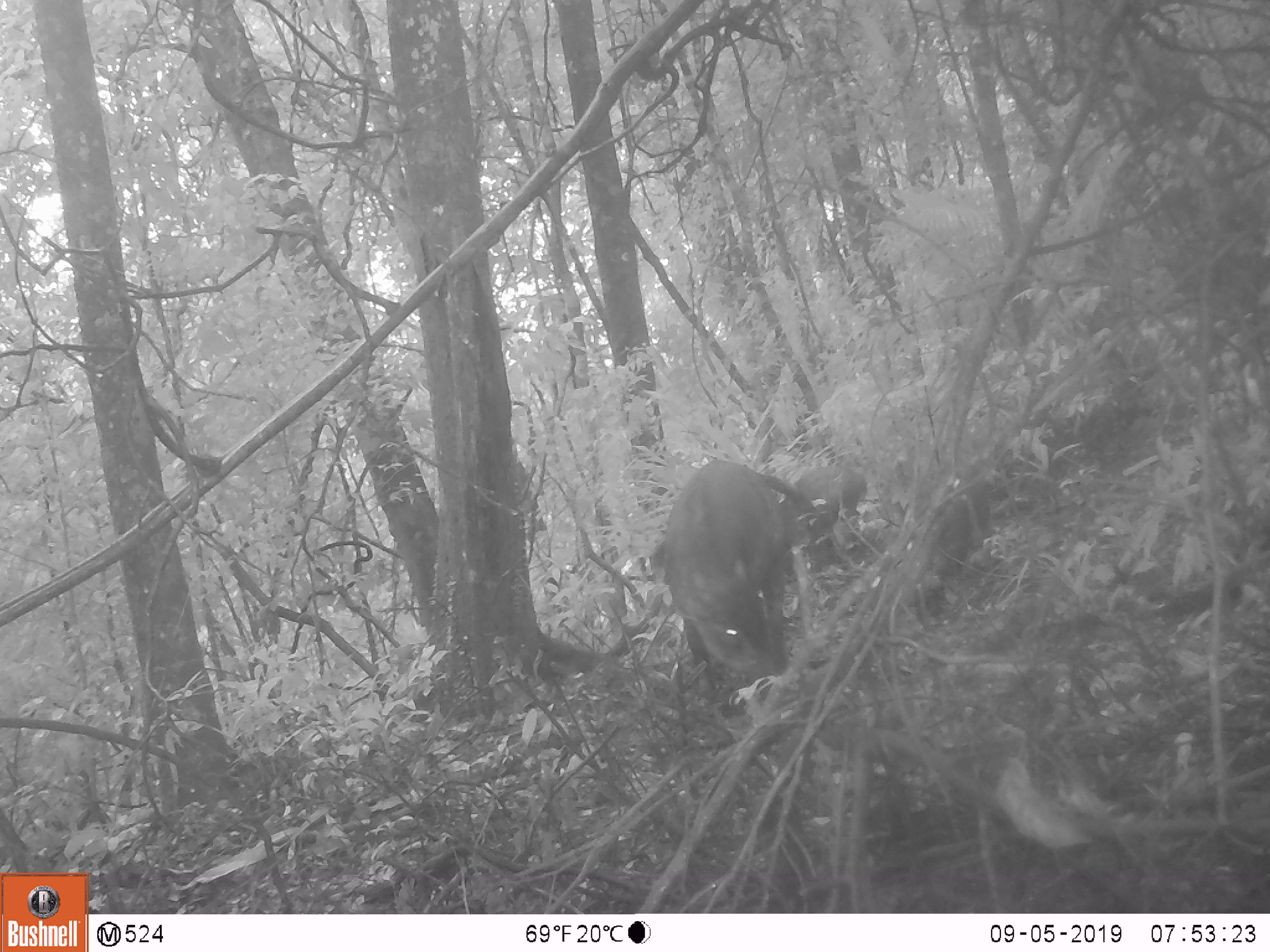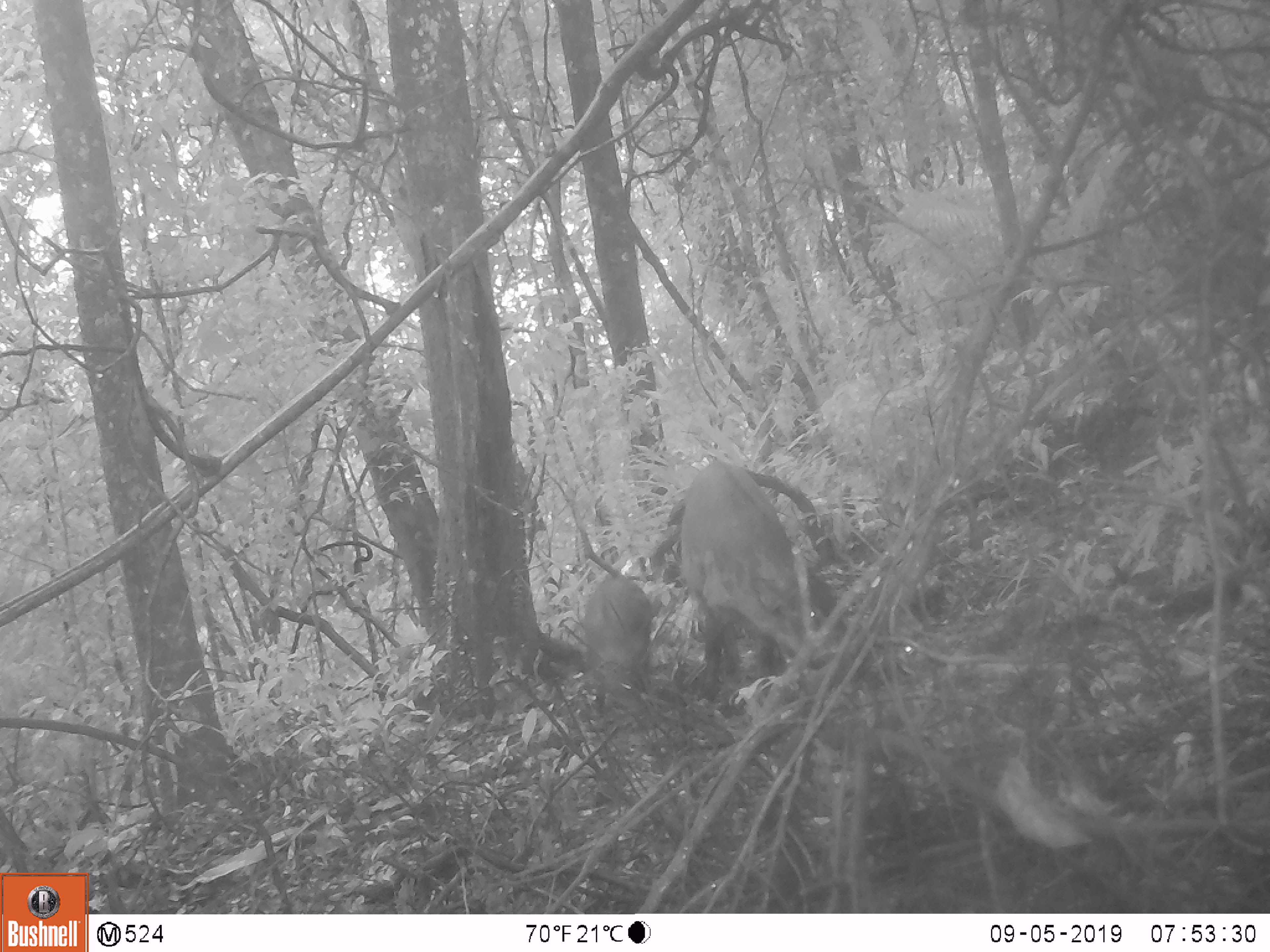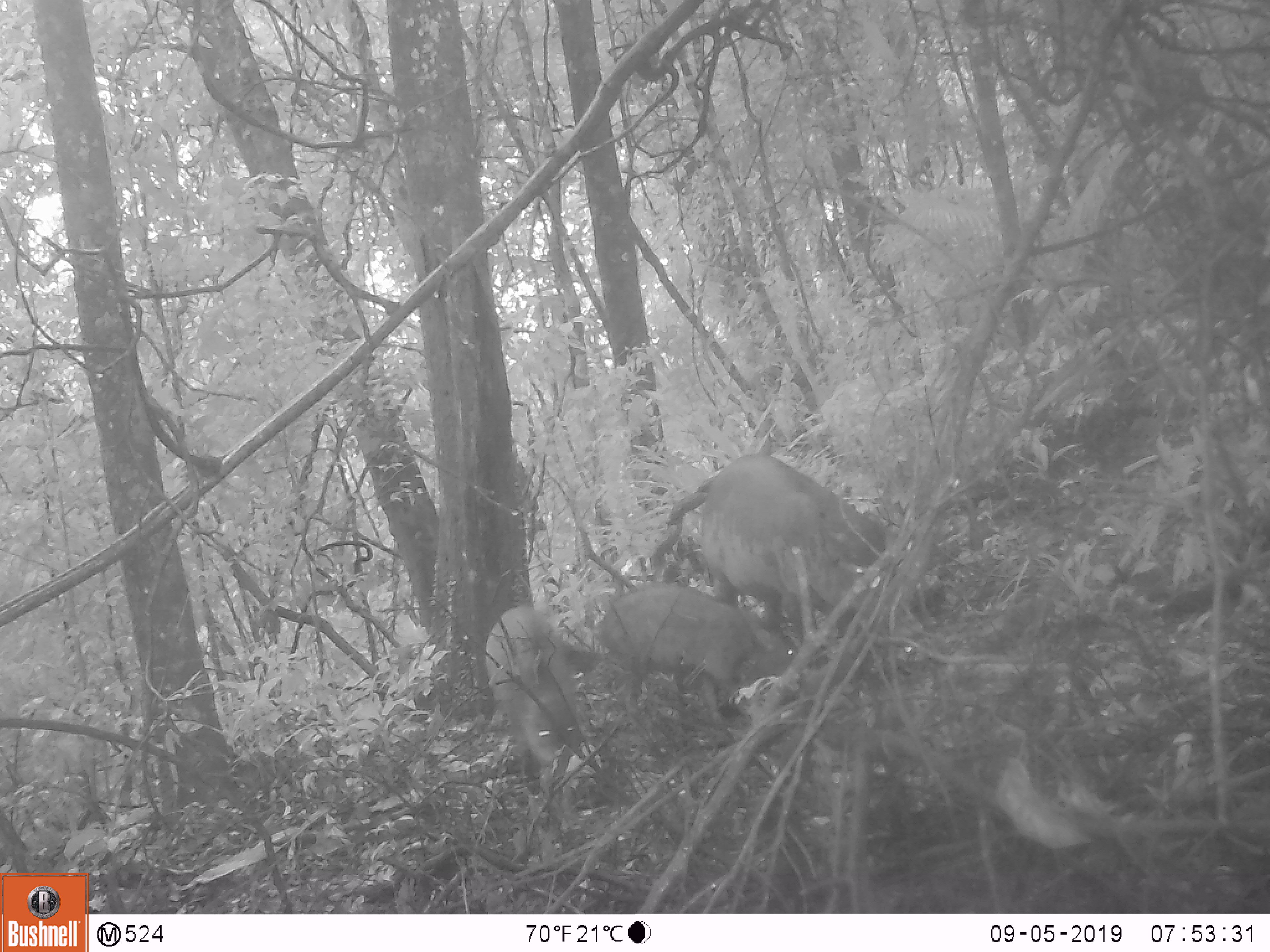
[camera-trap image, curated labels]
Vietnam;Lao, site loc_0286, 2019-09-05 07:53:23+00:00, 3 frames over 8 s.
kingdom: Animalia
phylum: Chordata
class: Mammalia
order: Artiodactyla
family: Suidae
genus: Sus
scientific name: Sus scrofa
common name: eurasian wild pig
Eurasian wild pig (Sus scrofa). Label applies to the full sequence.